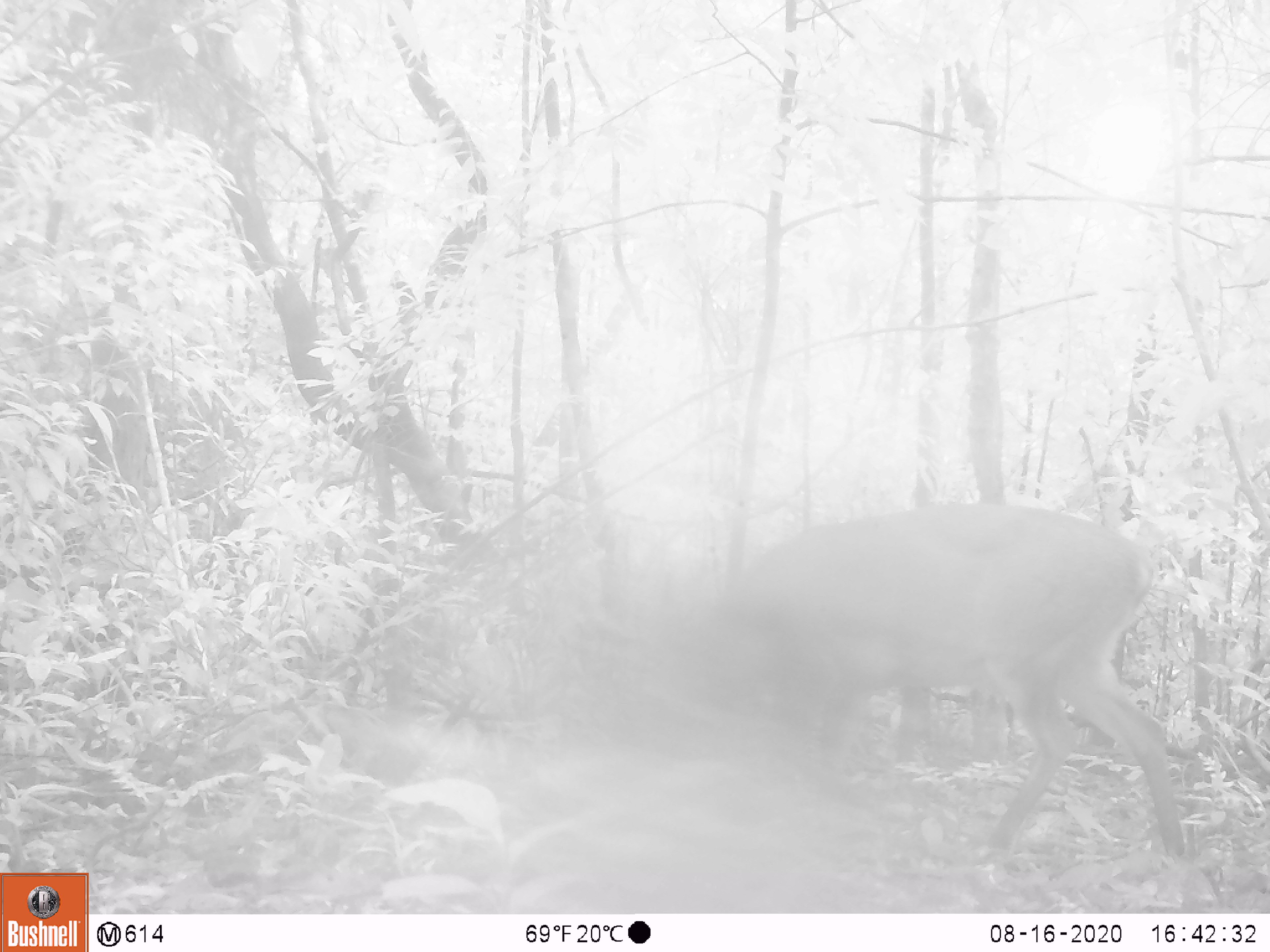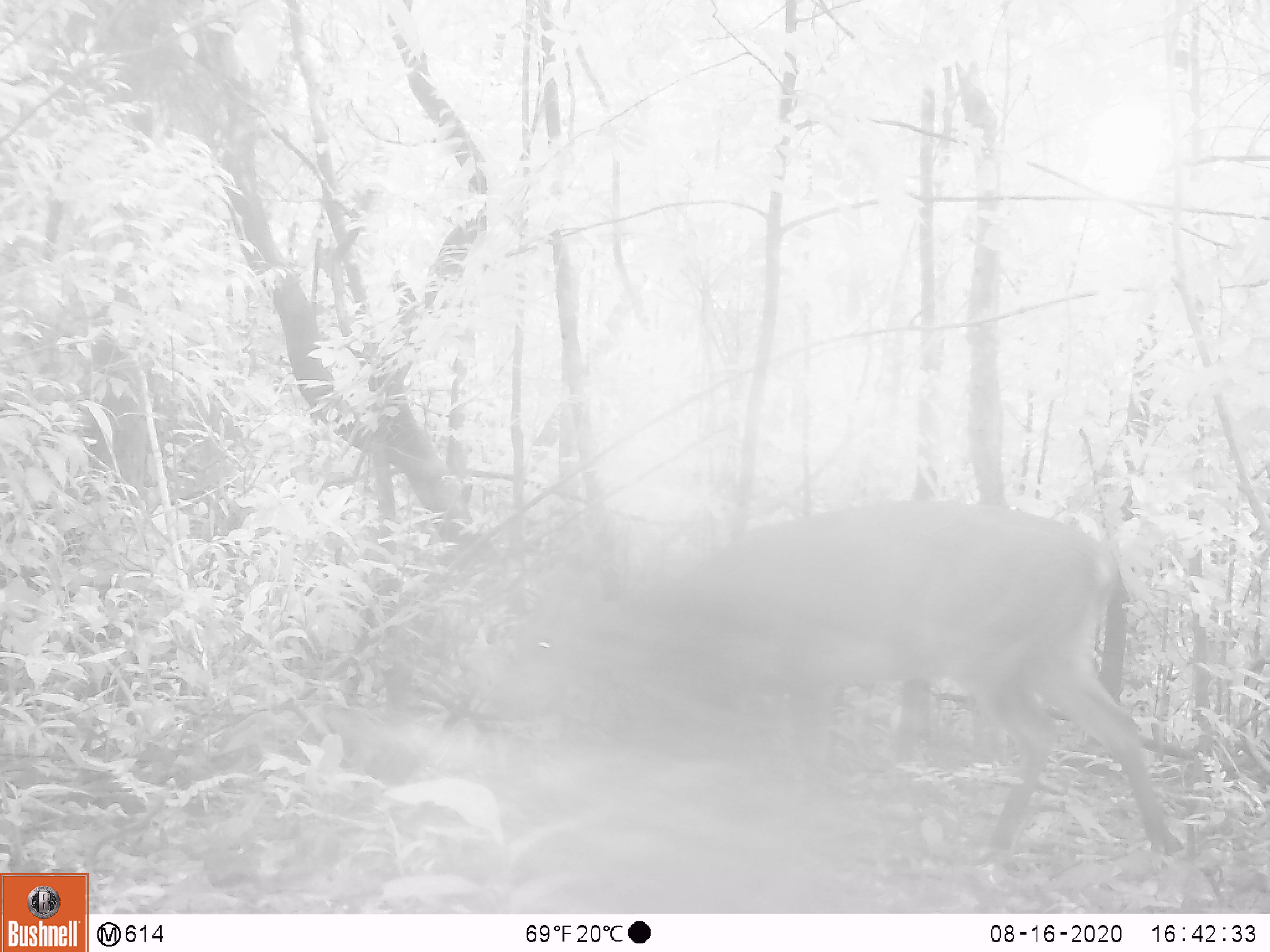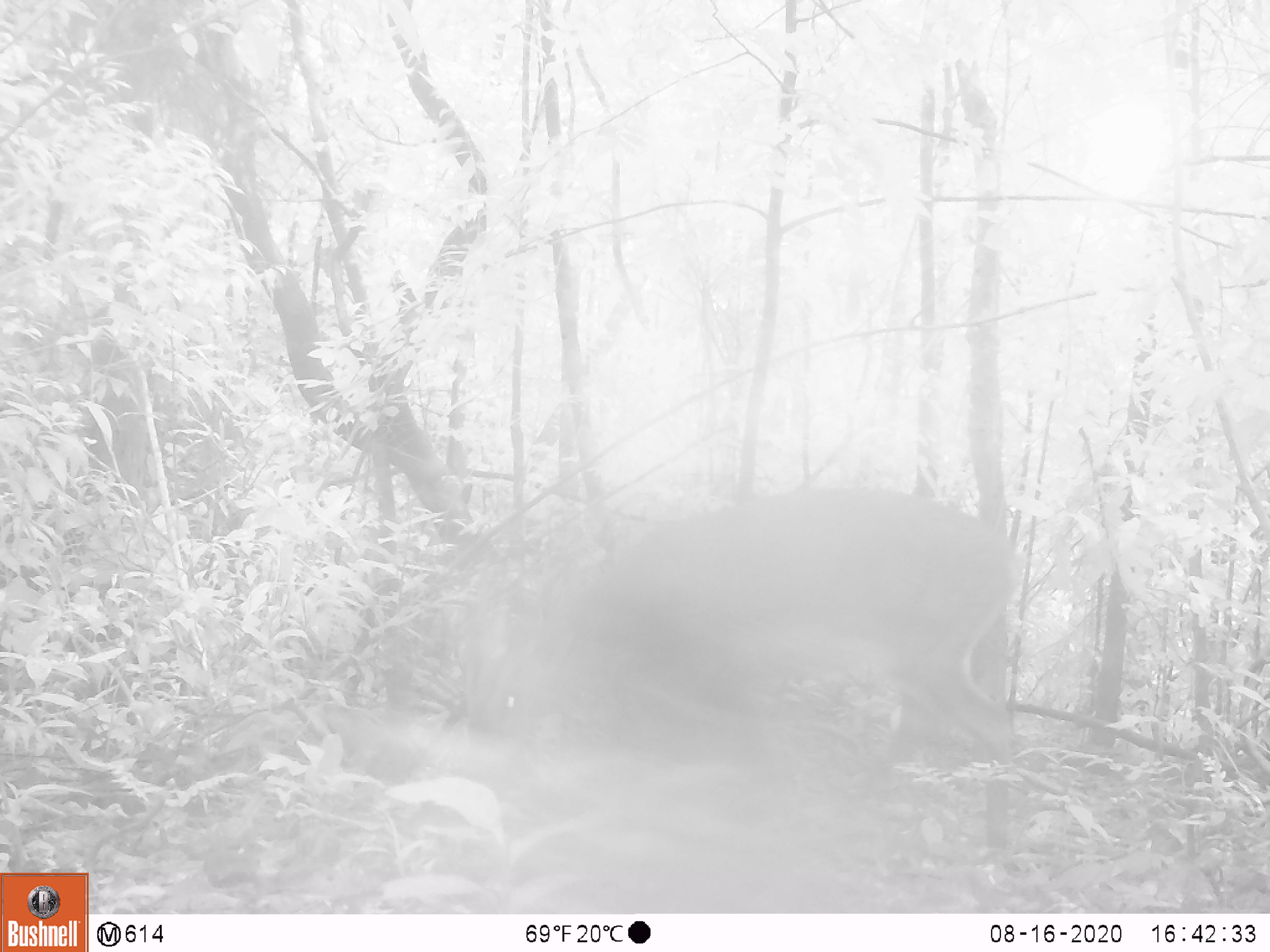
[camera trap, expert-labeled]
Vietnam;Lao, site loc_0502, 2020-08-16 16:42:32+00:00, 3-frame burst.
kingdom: Animalia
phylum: Chordata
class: Mammalia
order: Artiodactyla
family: Cervidae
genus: Muntiacus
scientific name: Muntiacus vuquangensis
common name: large-antlered muntjac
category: large antlered muntjac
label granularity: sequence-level